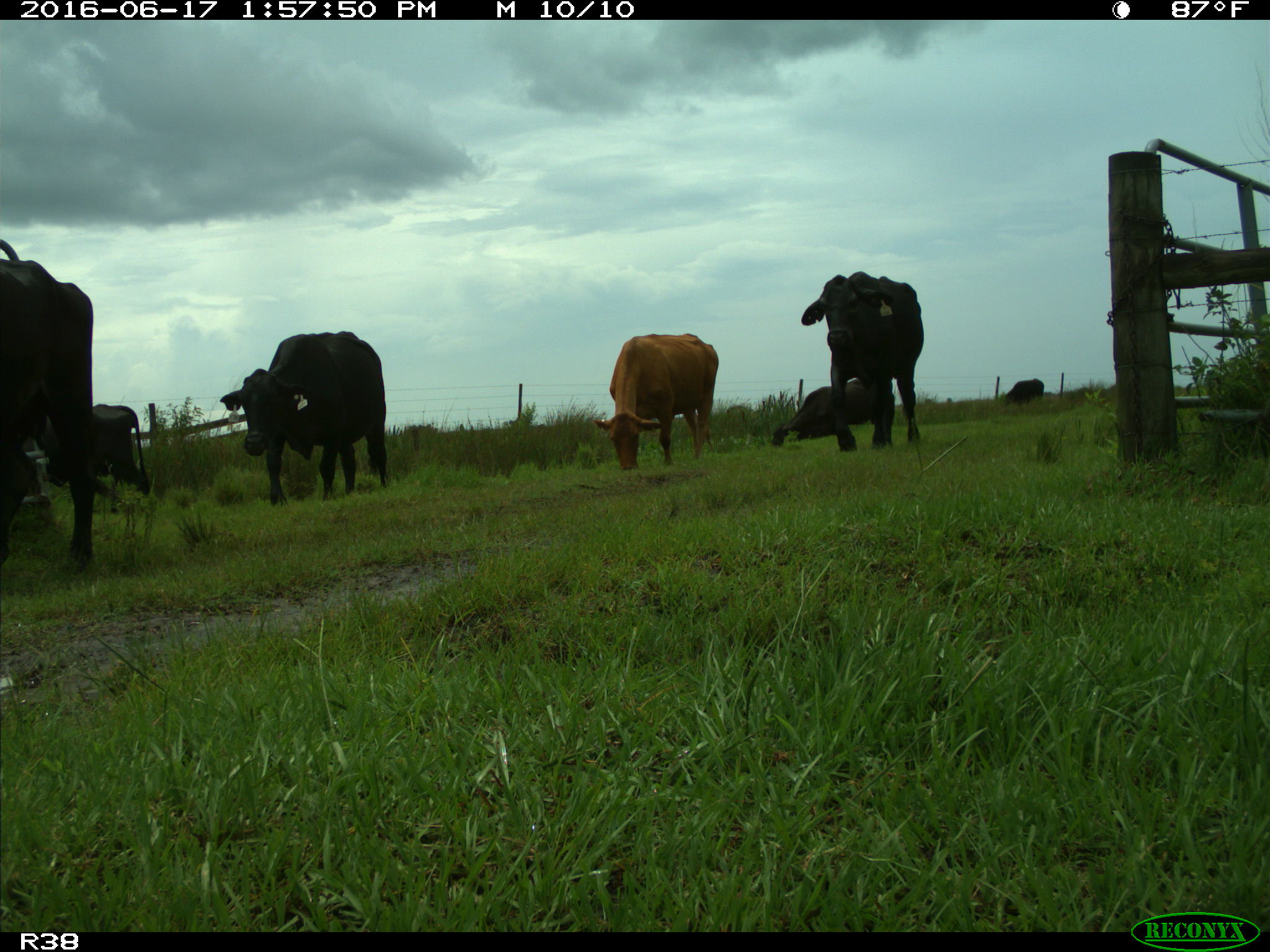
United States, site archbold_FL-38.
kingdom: Animalia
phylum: Chordata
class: Mammalia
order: Artiodactyla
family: Bovidae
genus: Bos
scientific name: Bos taurus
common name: domestic cow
Bos taurus (domestic cow).